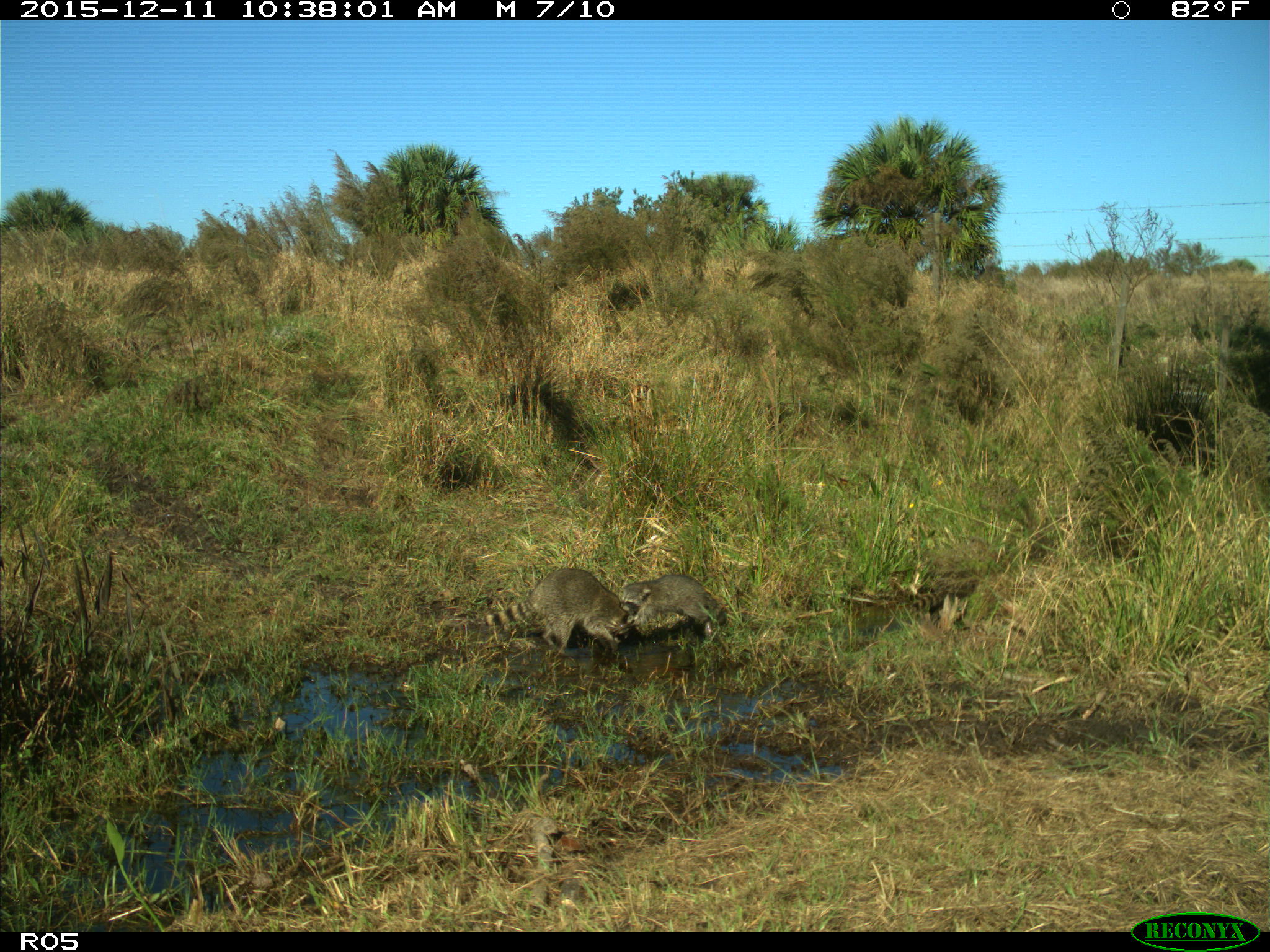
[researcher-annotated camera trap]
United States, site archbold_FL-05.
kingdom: Animalia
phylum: Chordata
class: Mammalia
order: Carnivora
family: Procyonidae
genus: Procyon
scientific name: Procyon lotor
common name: common raccoon